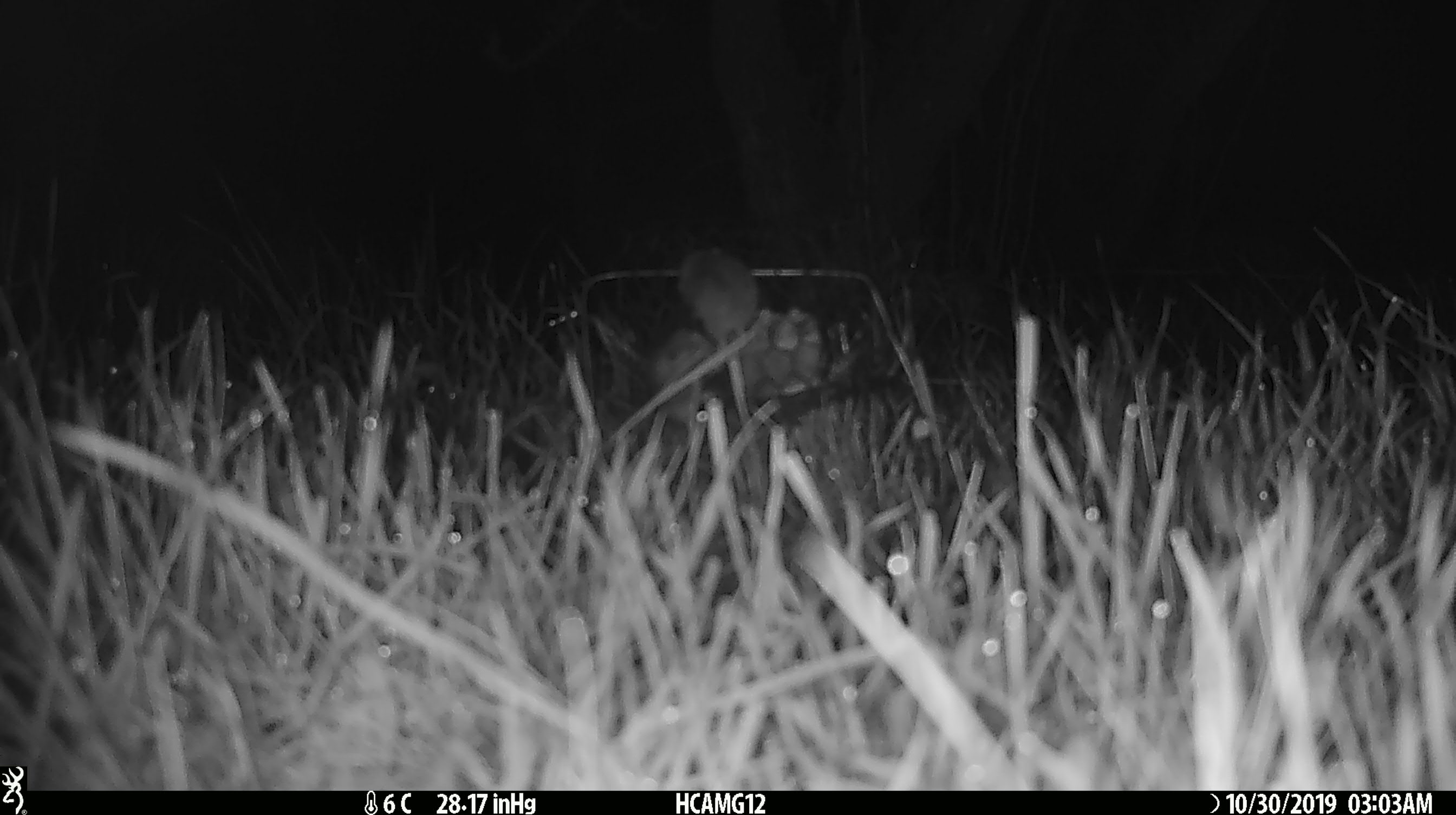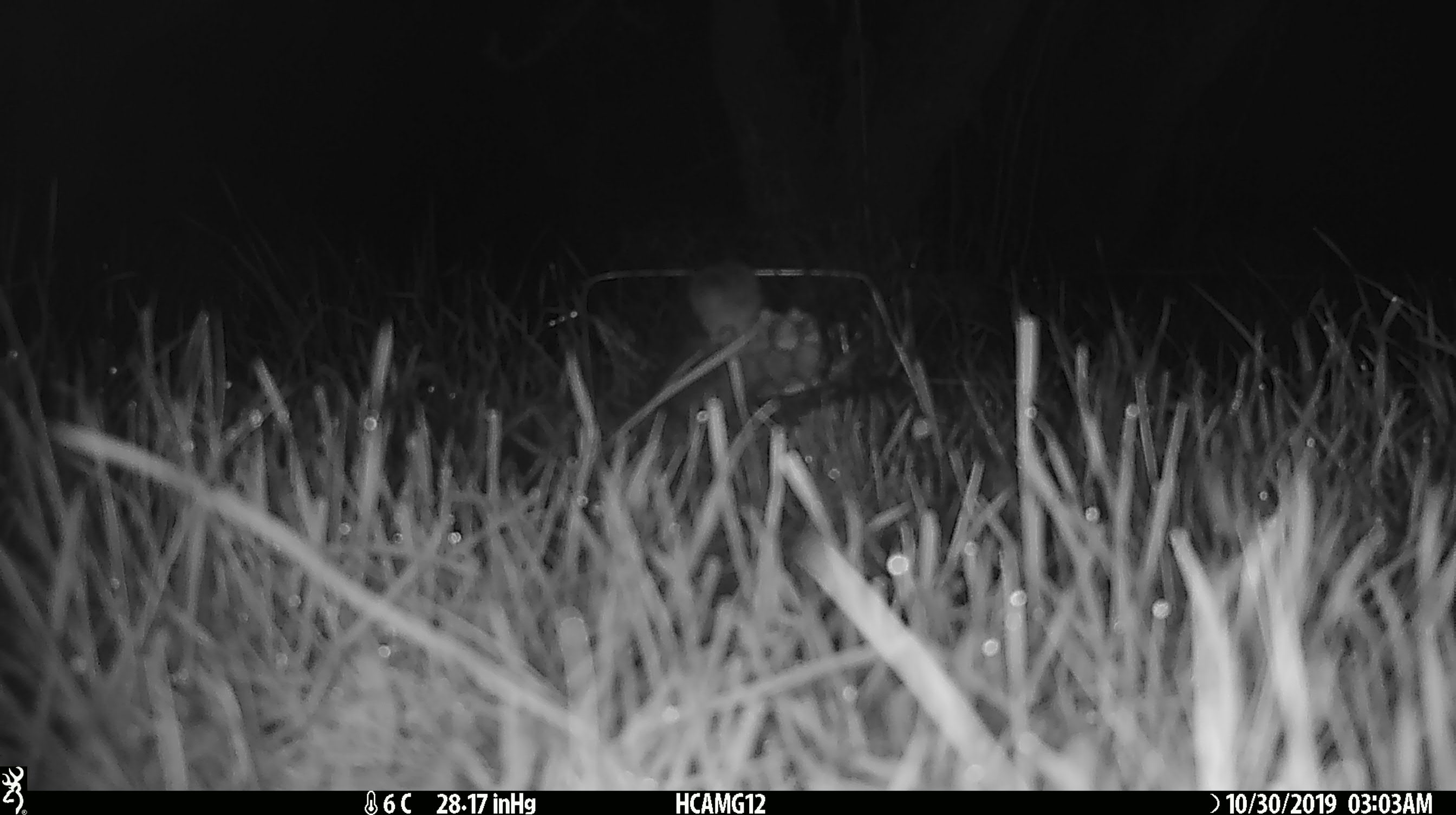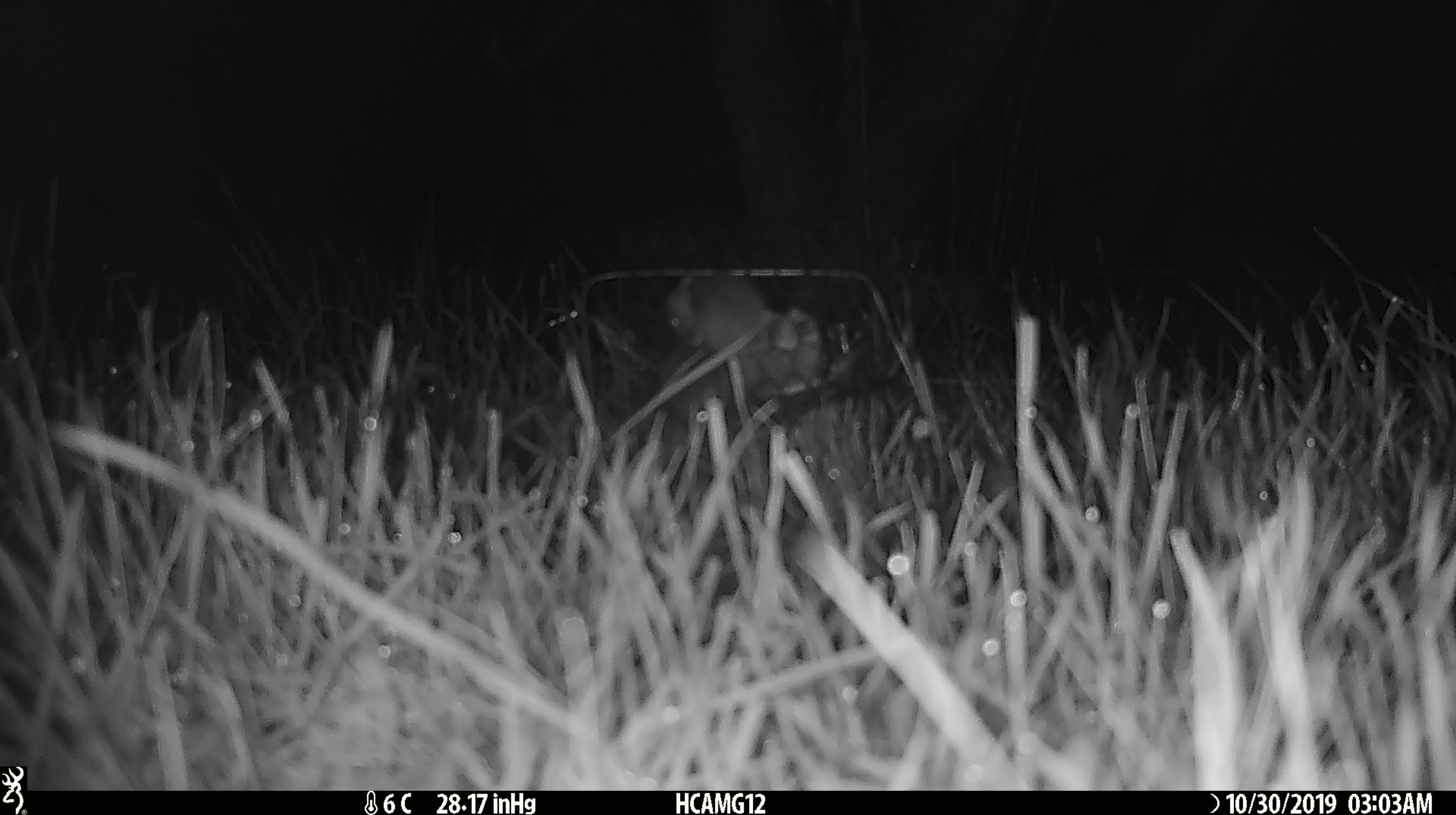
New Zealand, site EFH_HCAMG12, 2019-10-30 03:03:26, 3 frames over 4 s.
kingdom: Animalia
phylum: Chordata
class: Mammalia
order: Rodentia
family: Muridae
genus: Mus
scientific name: Mus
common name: mouse